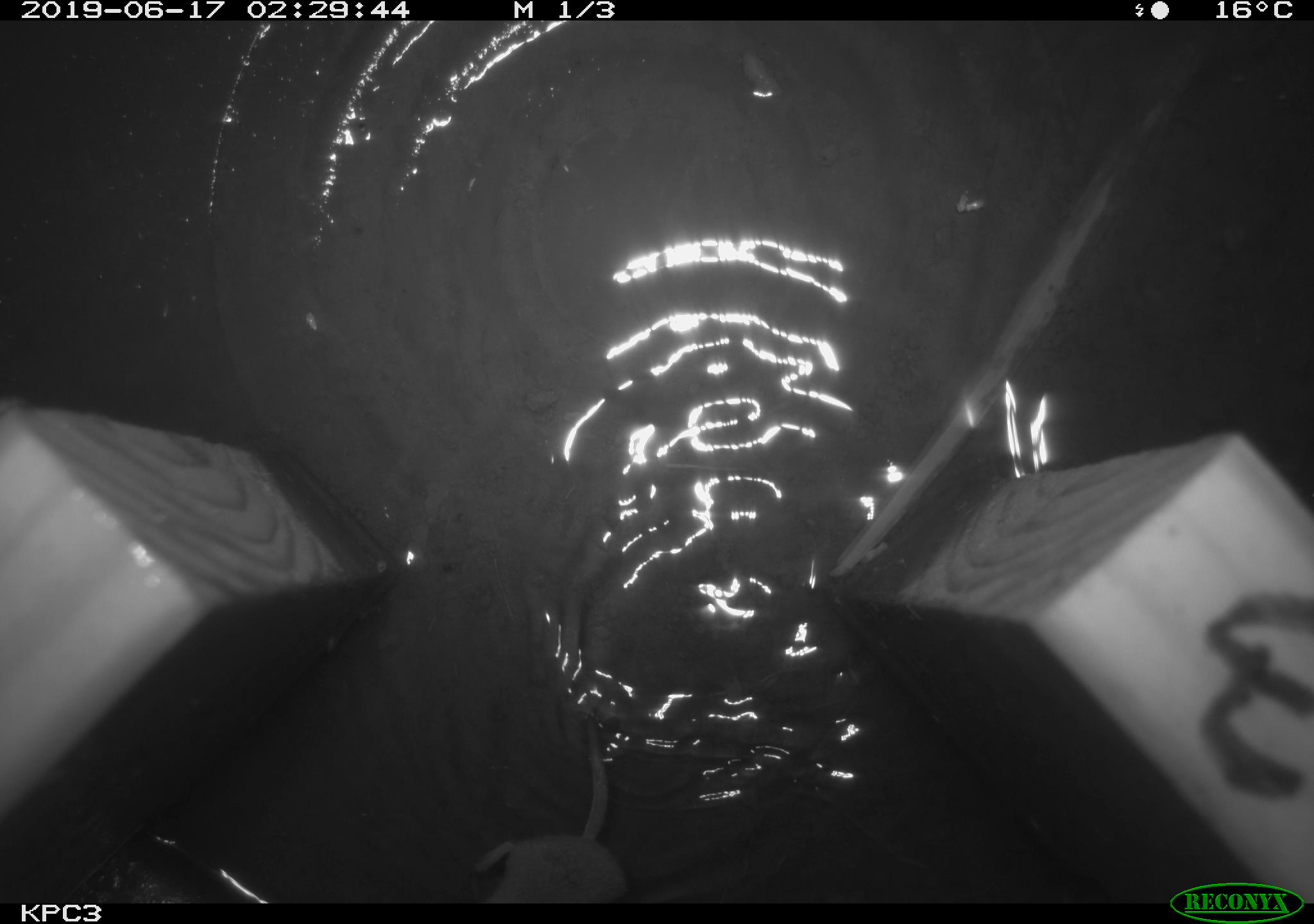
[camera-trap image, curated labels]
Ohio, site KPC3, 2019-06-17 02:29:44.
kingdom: Animalia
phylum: Chordata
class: Mammalia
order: Eulipotyphla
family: Soricidae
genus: Sorex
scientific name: Sorex cinereus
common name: masked shrew